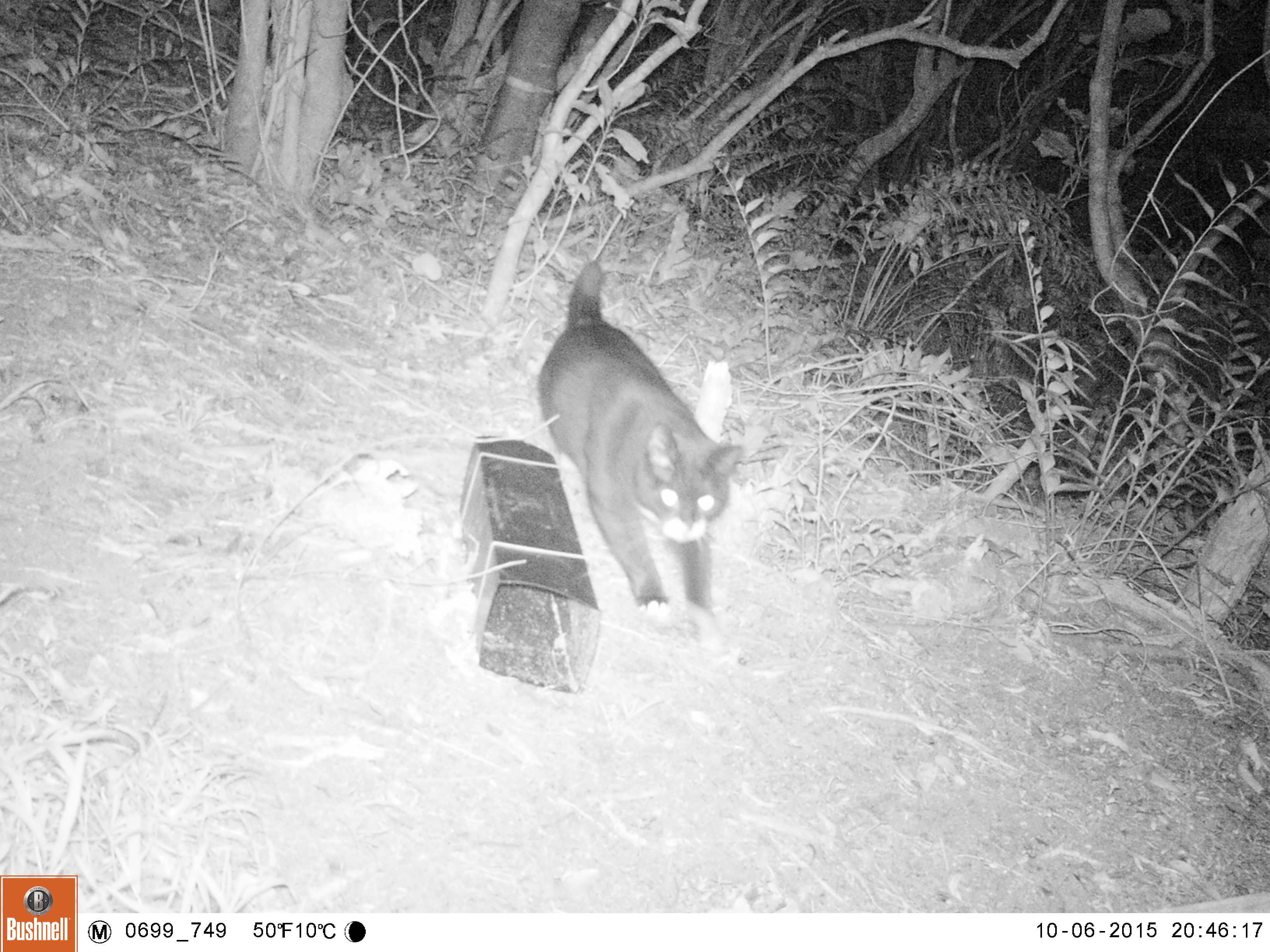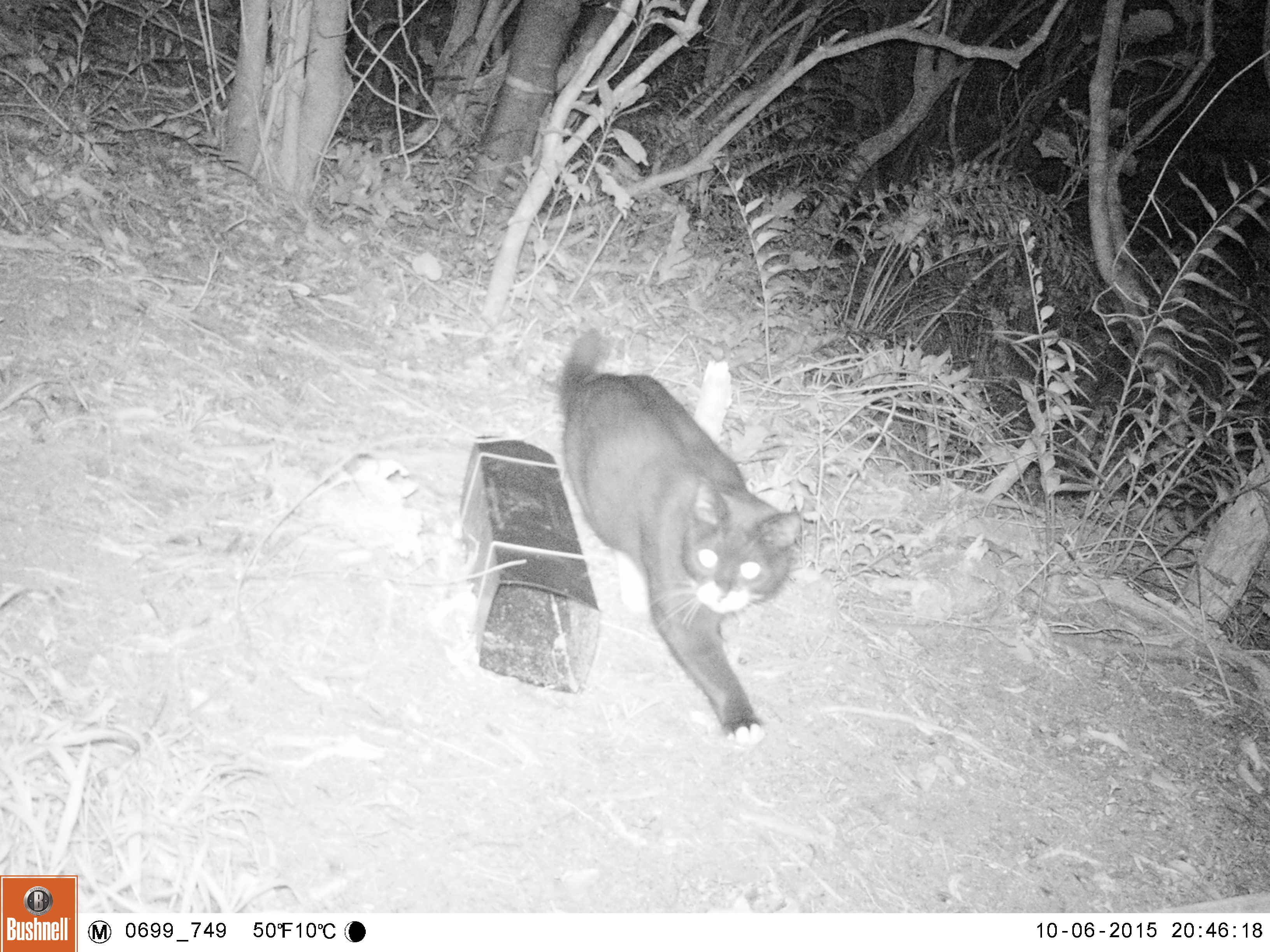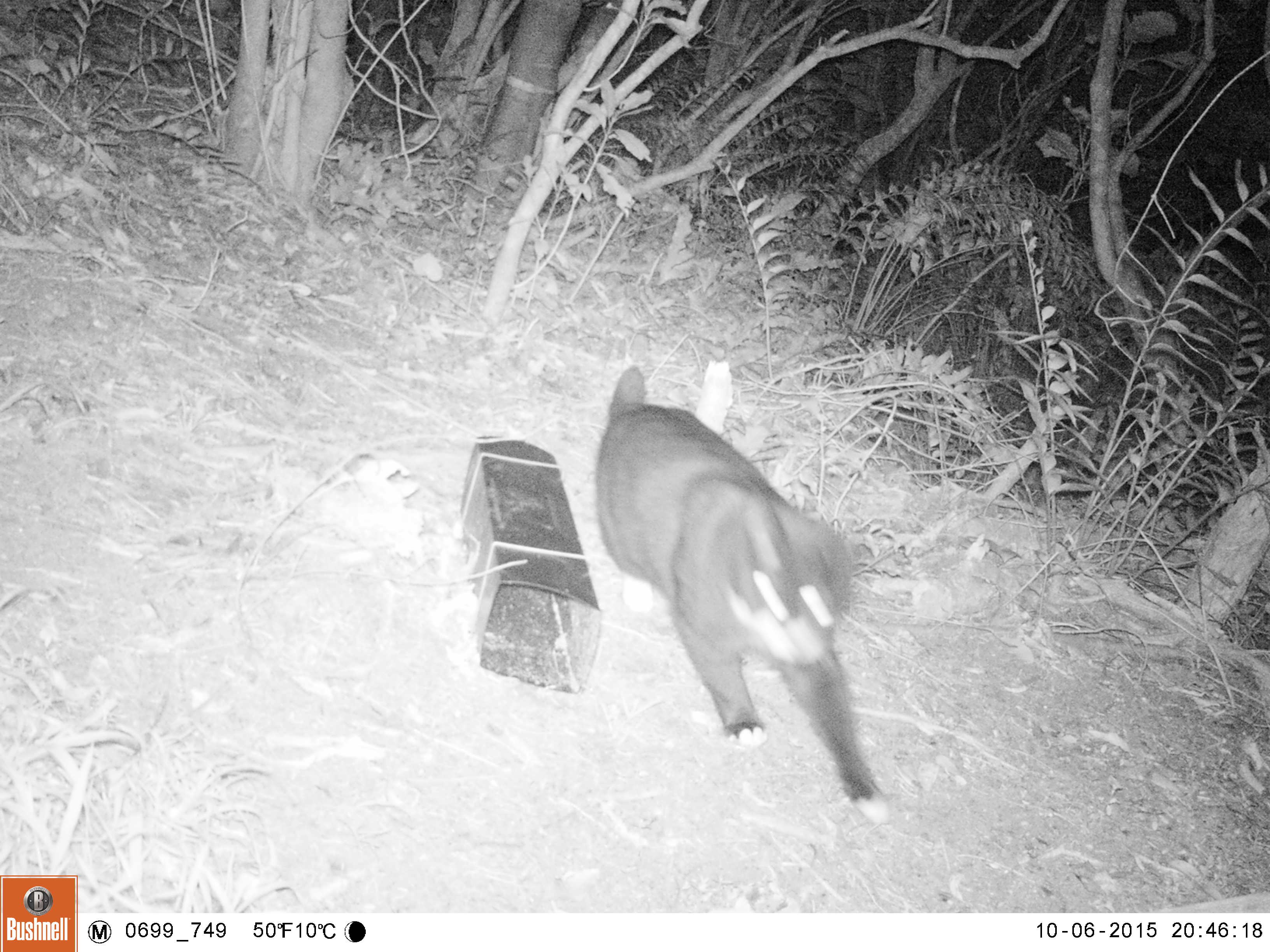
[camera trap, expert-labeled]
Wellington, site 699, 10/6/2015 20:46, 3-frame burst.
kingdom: Animalia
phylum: Chordata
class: Mammalia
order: Carnivora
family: Felidae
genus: Felis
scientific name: Felis catus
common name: cat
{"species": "cat (Felis catus)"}